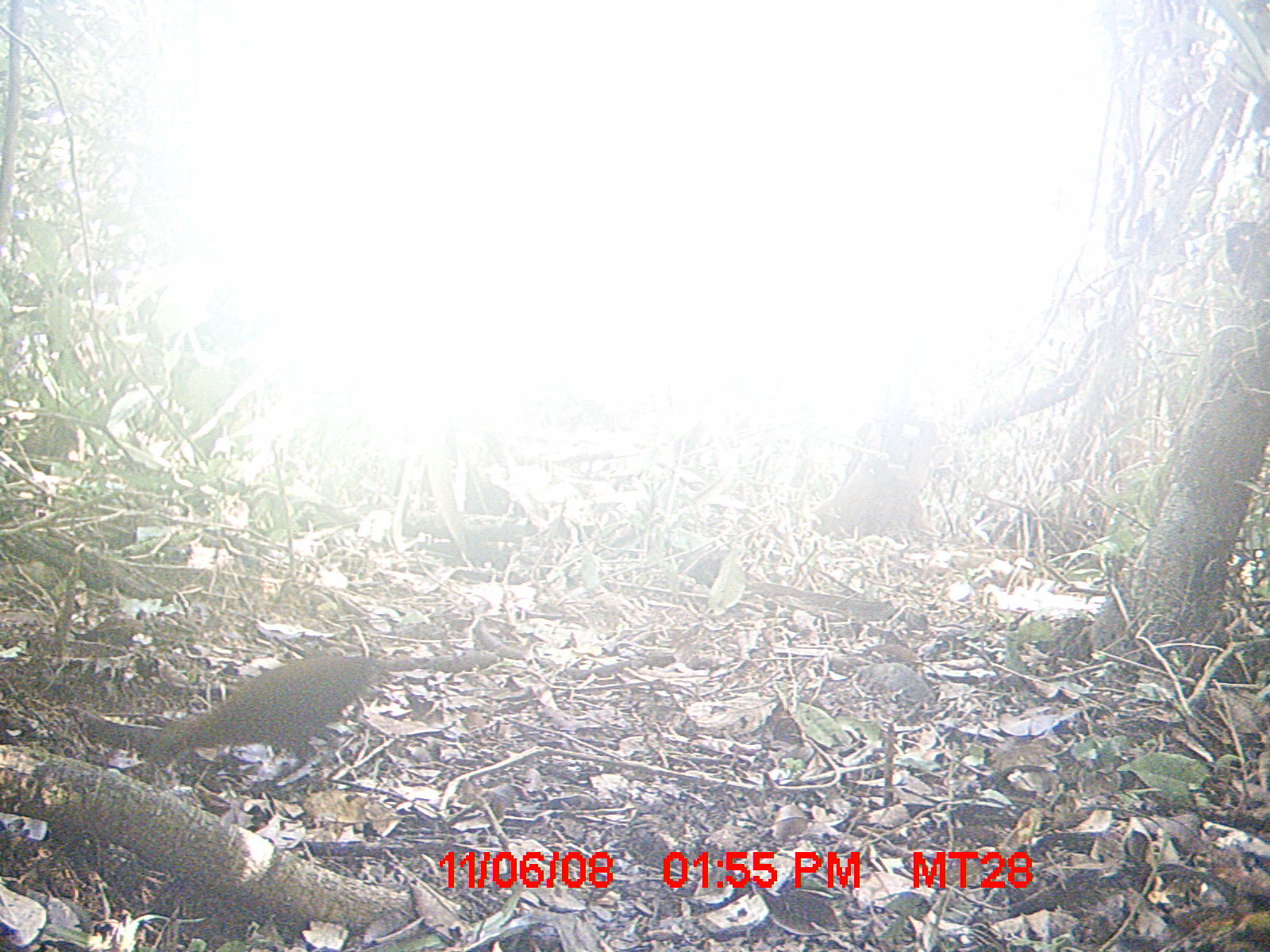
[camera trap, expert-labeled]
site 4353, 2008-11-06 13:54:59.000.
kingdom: Animalia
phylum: Chordata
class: Aves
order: Cuculiformes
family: Cuculidae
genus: Coua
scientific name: Coua serriana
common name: red-breasted coua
Coua serriana (red-breasted coua), count 3.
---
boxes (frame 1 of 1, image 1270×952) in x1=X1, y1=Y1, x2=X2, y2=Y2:
coua serriana: x1=146, y1=654, x2=495, y2=767